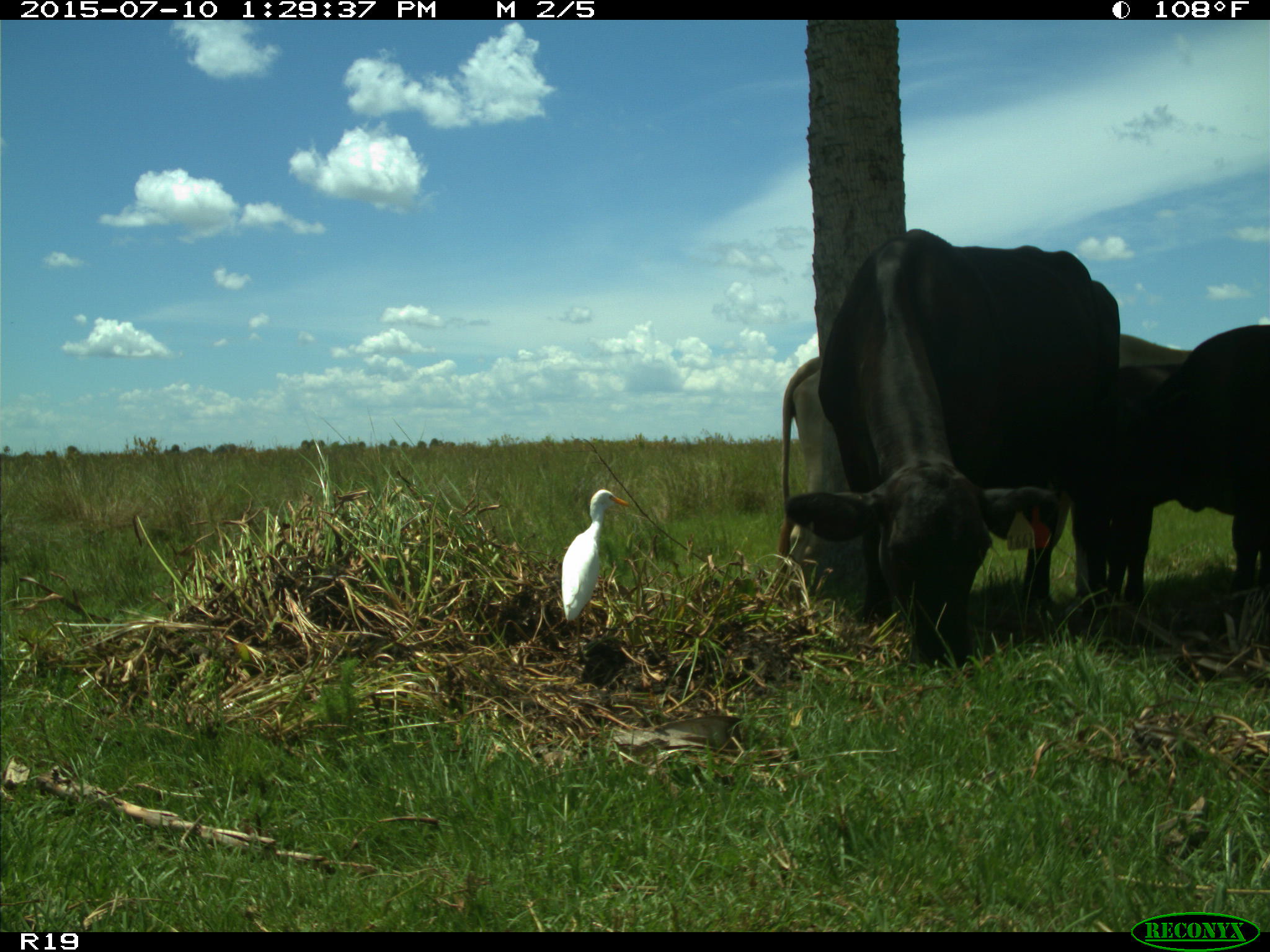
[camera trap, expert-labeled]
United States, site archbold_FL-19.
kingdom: Animalia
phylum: Chordata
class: Mammalia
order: Artiodactyla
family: Bovidae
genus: Bos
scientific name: Bos taurus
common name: domestic cow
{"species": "Bos taurus (domestic cow)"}